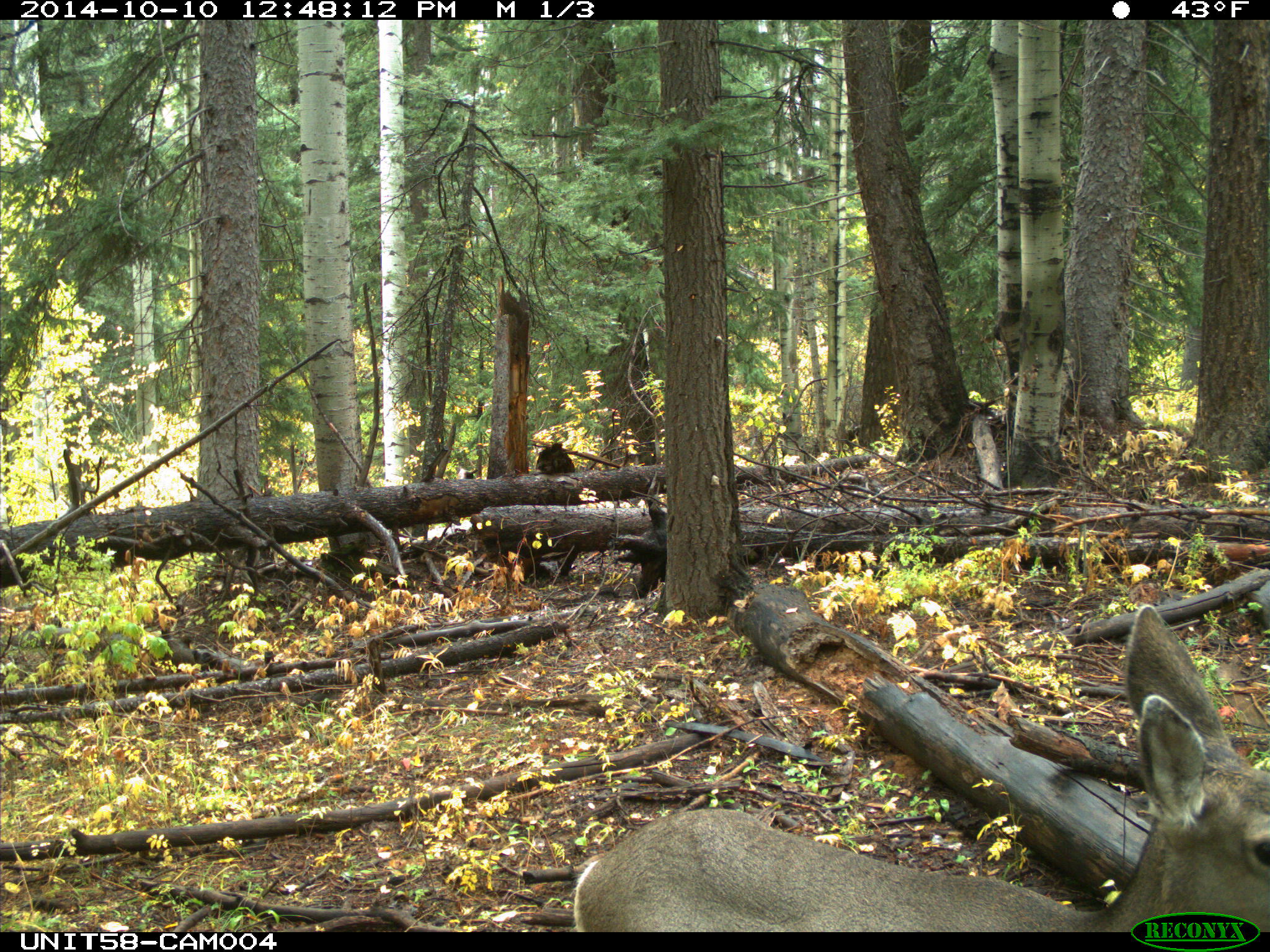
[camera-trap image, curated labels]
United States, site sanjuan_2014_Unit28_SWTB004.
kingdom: Animalia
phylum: Chordata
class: Mammalia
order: Artiodactyla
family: Cervidae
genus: Odocoileus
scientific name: Odocoileus hemionus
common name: mule deer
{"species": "Odocoileus hemionus (mule deer)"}